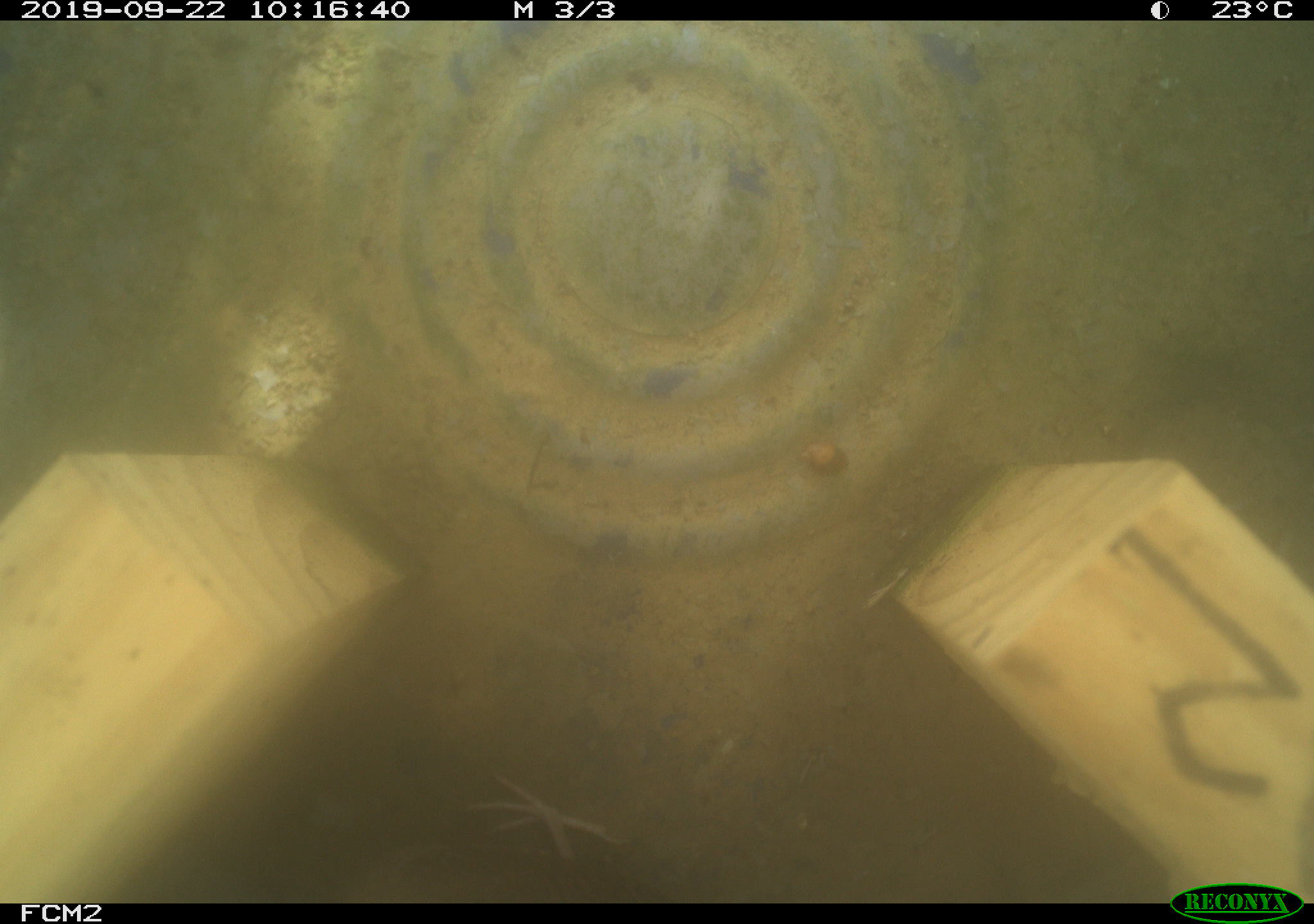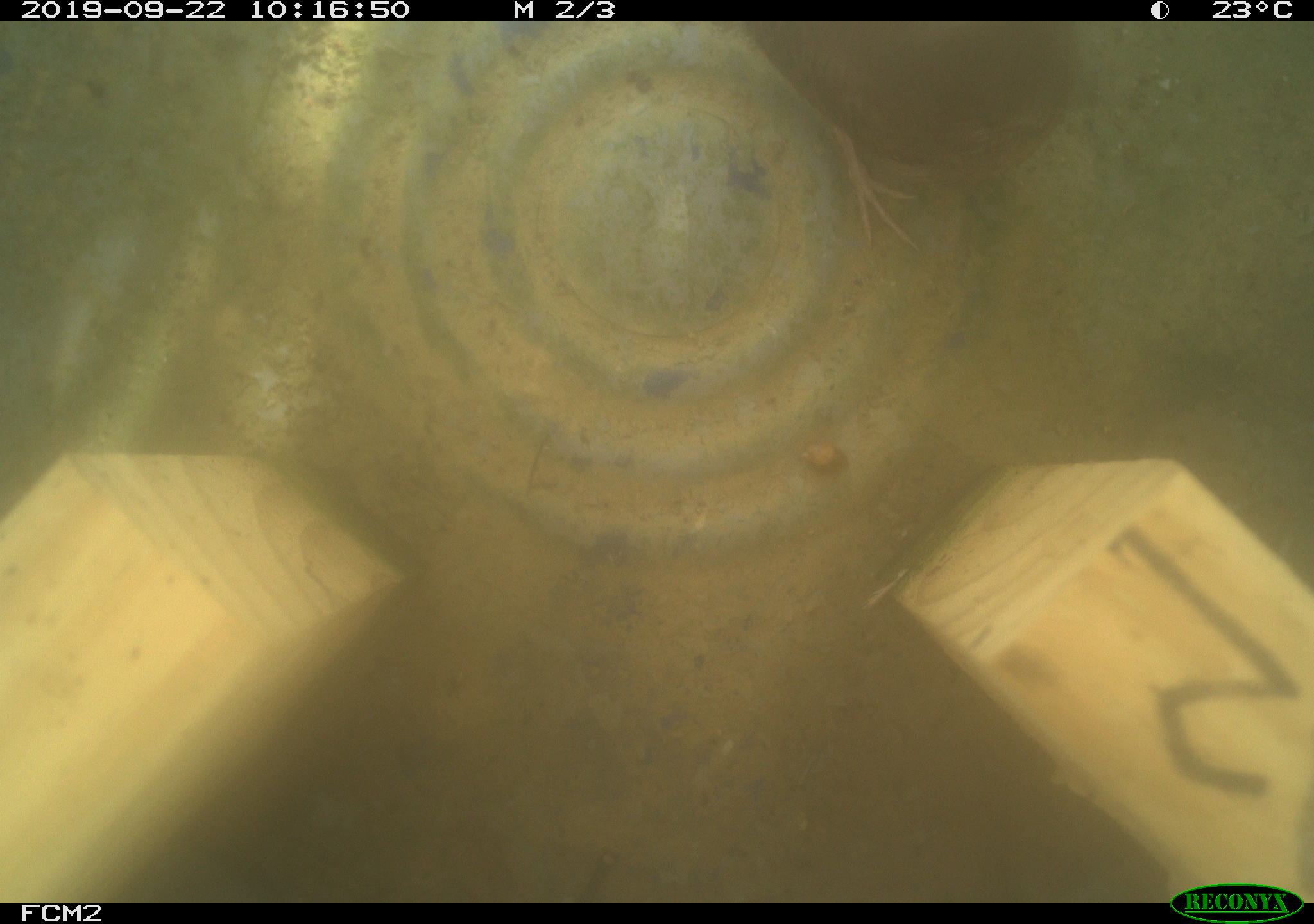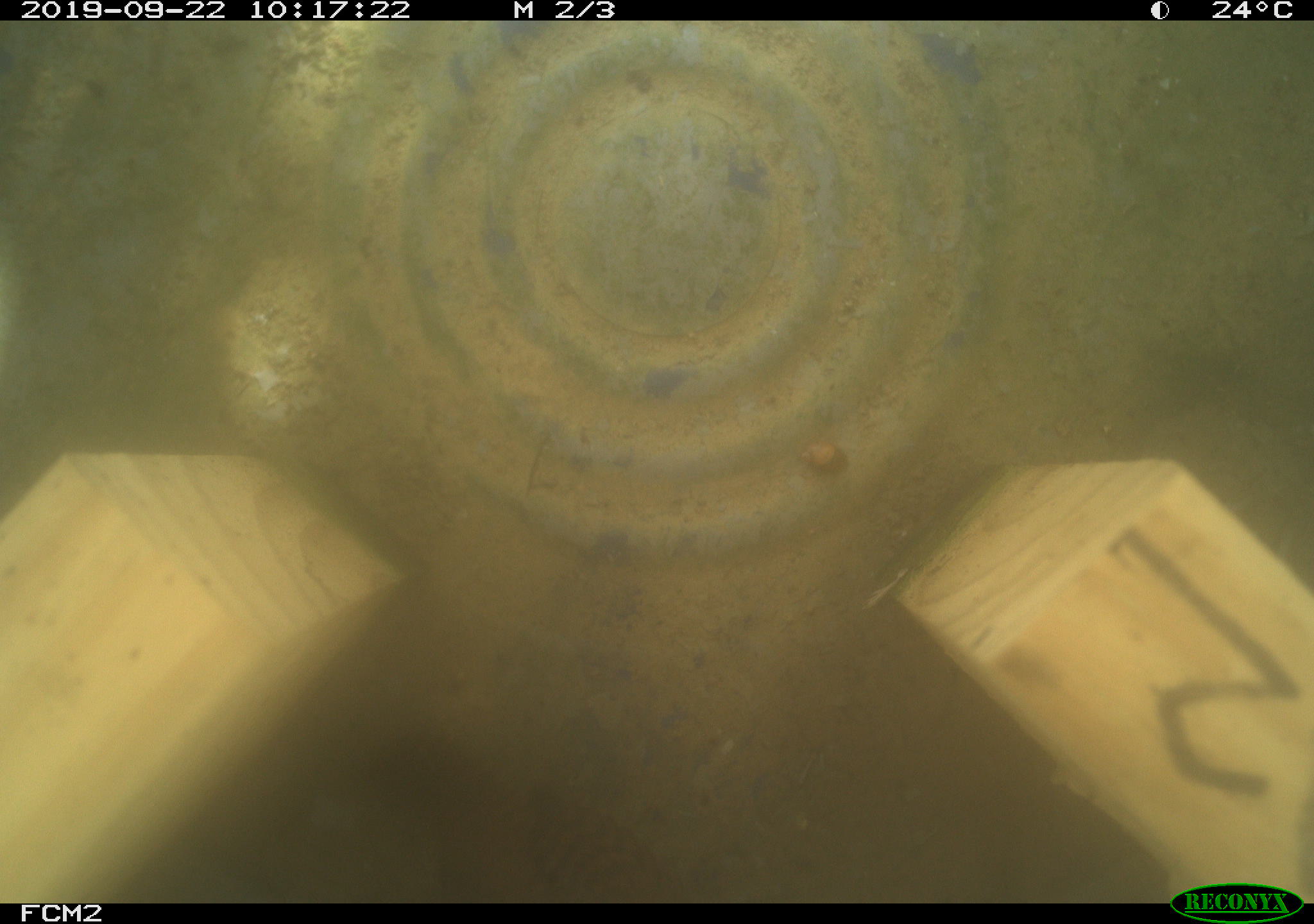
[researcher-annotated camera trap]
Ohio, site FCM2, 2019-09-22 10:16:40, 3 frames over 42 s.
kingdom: Animalia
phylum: Chordata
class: Aves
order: Passeriformes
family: Troglodytidae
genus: Troglodytes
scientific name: Troglodytes aedon aedon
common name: northern house wren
Northern house wren (Troglodytes aedon aedon).